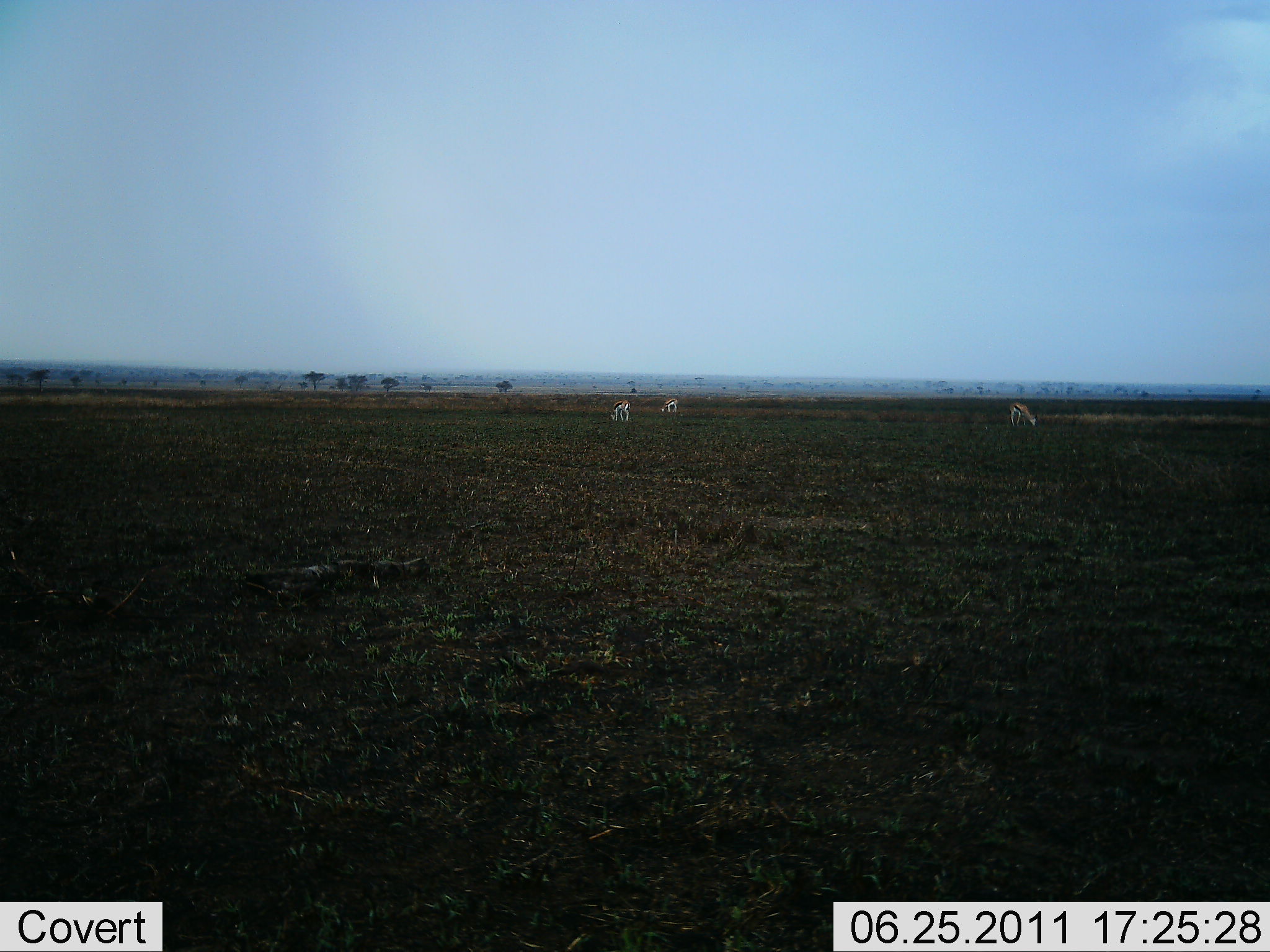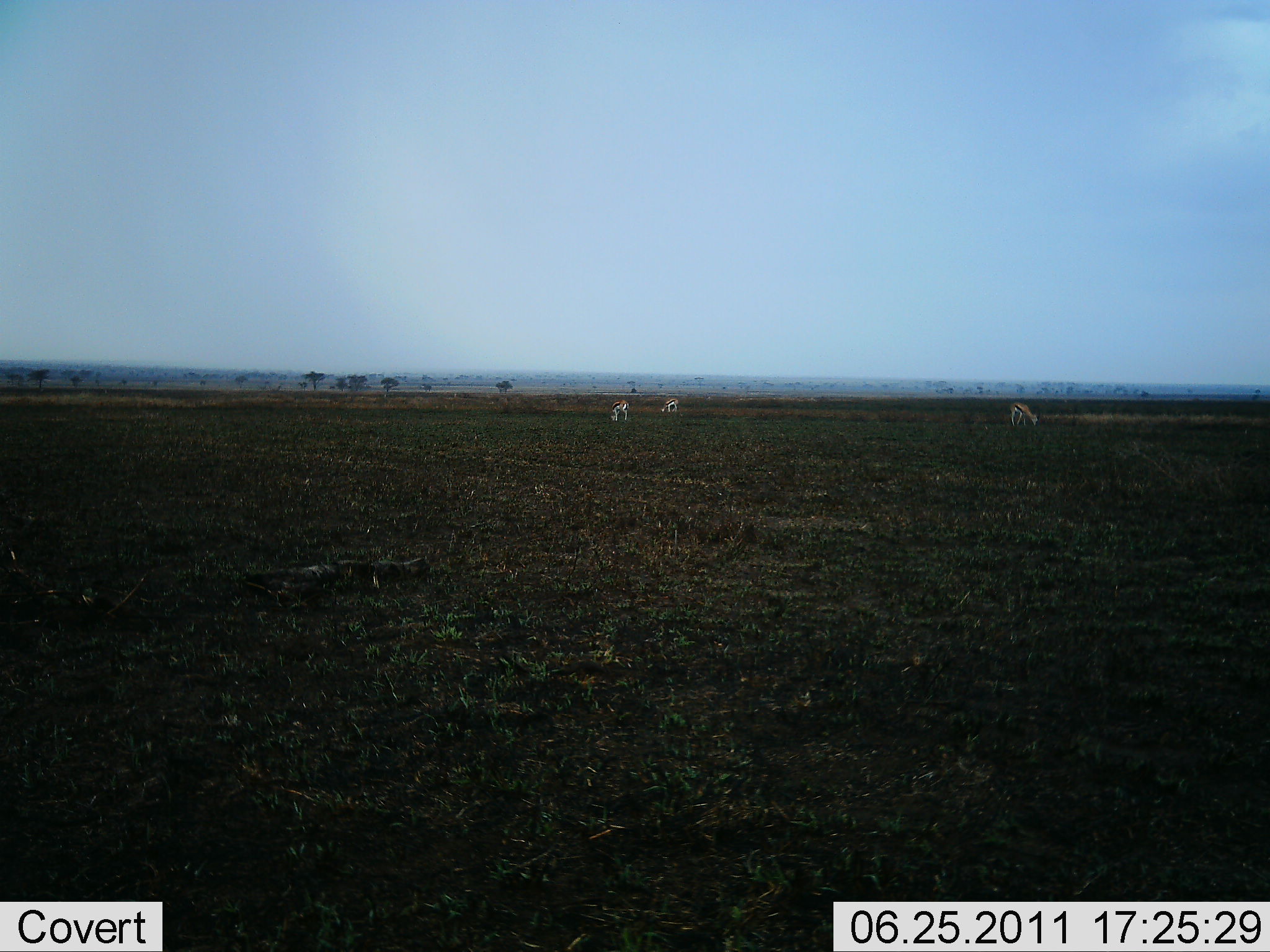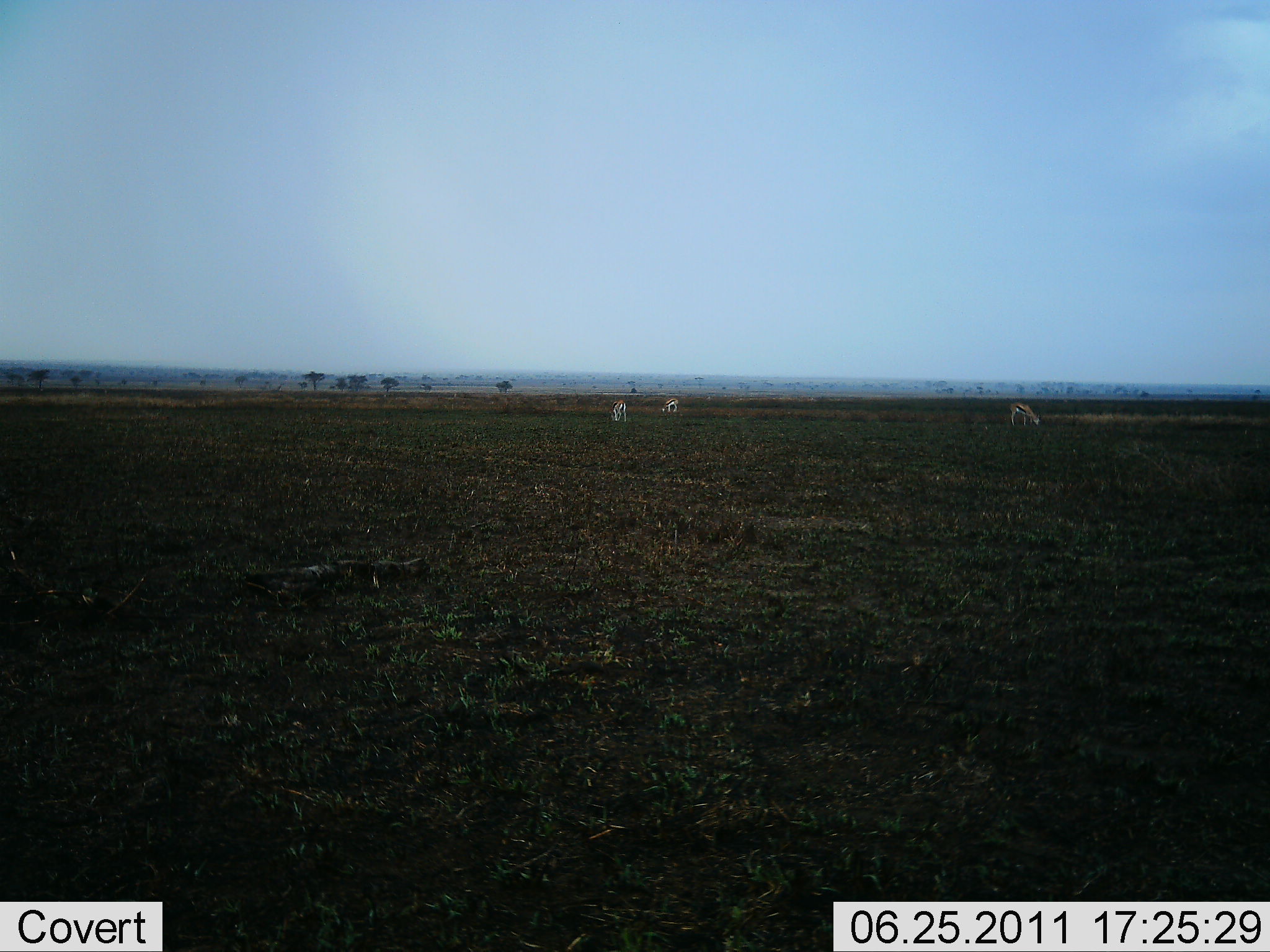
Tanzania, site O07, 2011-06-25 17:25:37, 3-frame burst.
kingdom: Animalia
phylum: Chordata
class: Mammalia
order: Artiodactyla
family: Bovidae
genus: Eudorcas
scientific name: Eudorcas thomsonii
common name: thomson's gazelle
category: gazellethomsons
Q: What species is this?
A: Gazellethomsons (thomson's gazelle) (Eudorcas thomsonii).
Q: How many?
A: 3.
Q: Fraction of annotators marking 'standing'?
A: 27%.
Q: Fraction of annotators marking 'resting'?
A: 0%.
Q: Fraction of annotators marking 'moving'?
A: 9%.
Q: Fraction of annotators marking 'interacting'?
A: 0%.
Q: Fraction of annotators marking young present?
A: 0%.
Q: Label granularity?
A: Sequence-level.